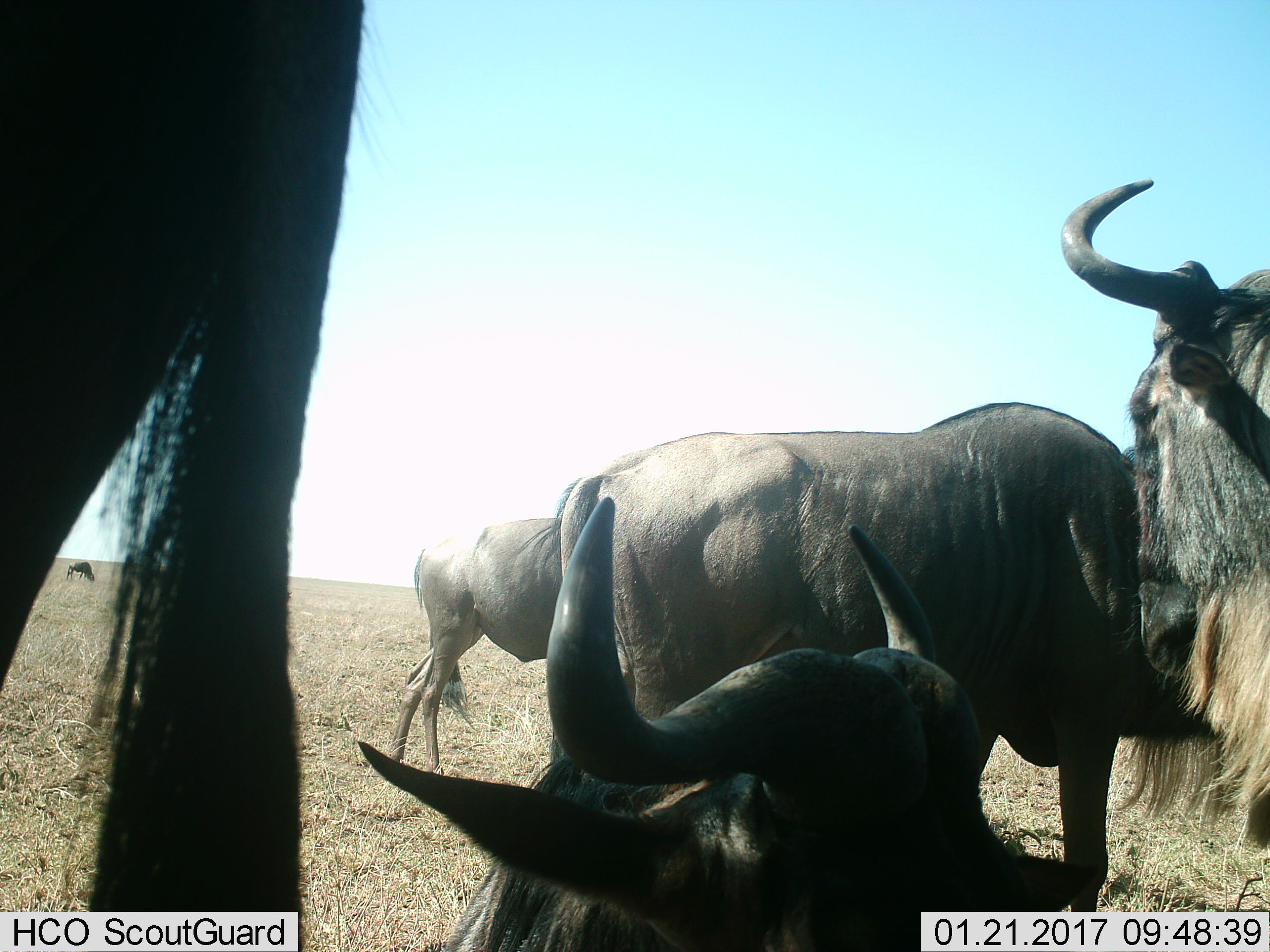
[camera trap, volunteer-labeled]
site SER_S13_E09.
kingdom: Animalia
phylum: Chordata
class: Mammalia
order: Artiodactyla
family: Bovidae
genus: Connochaetes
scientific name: Connochaetes taurinus taurinus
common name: blue wildebeest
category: wildebeestblue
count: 6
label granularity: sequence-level